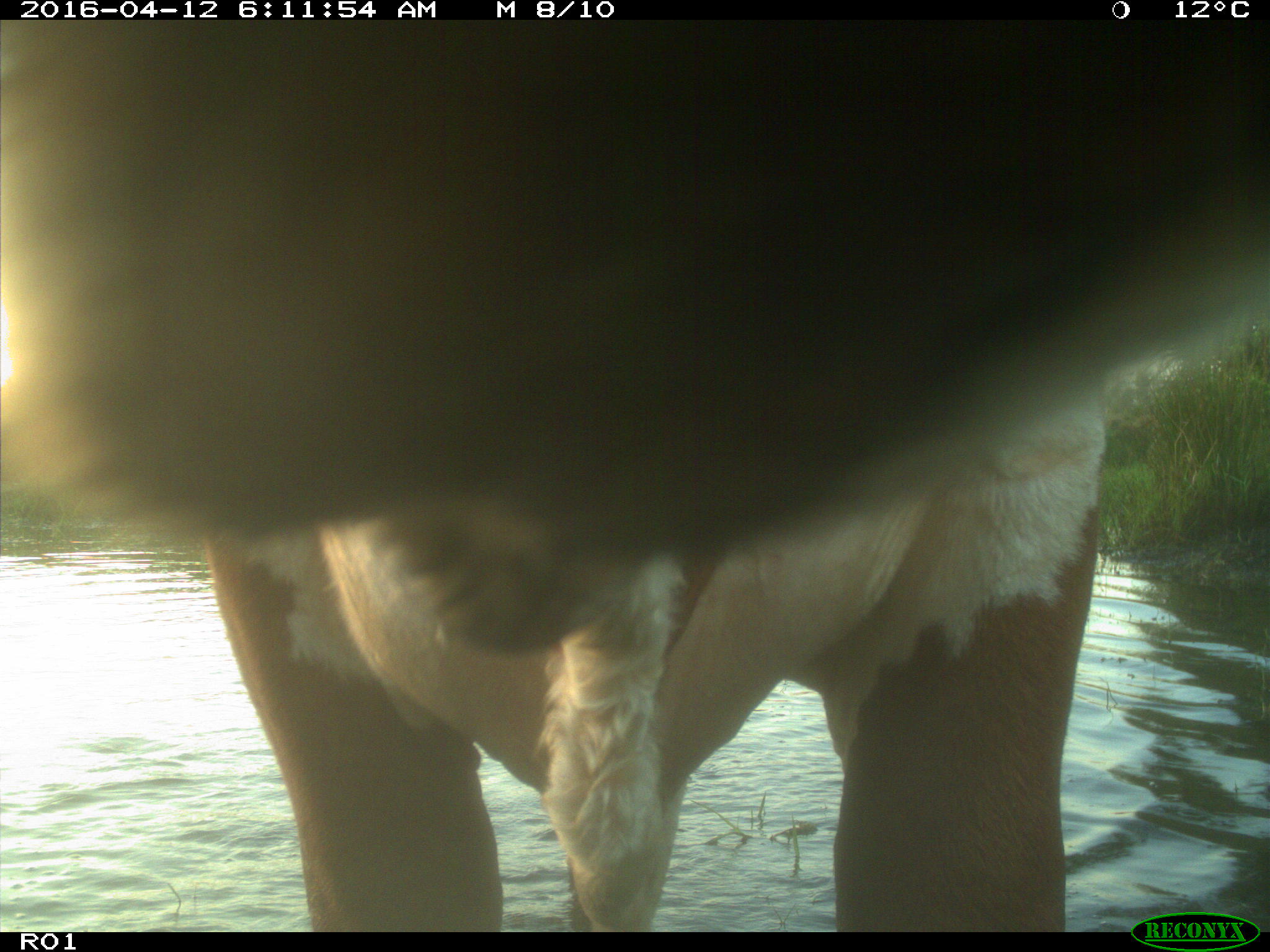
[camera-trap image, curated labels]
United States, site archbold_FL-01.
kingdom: Animalia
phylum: Chordata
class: Mammalia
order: Artiodactyla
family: Bovidae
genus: Bos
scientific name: Bos taurus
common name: domestic cow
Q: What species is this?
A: Bos taurus (domestic cow).